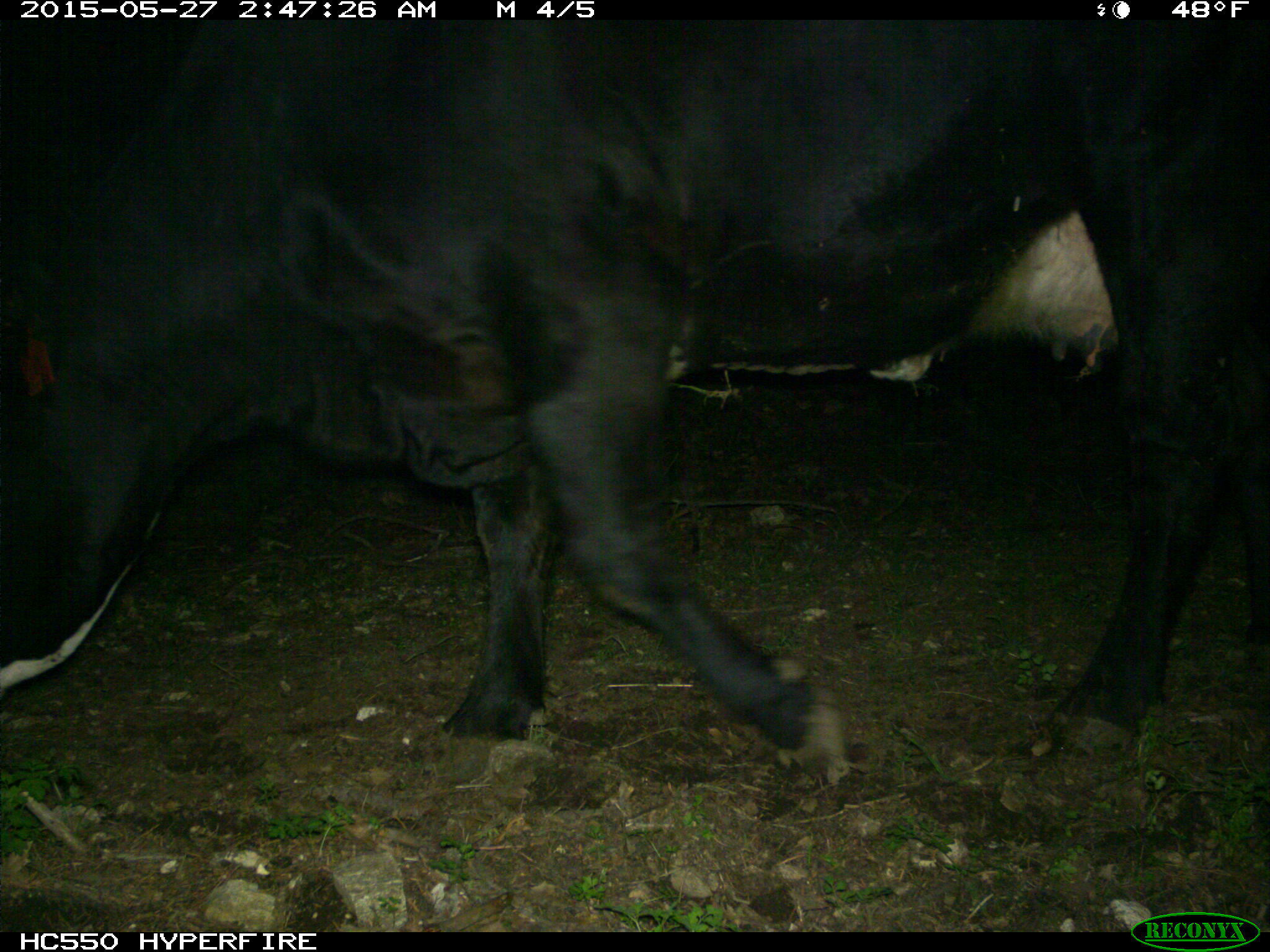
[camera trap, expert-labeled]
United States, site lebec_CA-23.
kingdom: Animalia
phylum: Chordata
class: Mammalia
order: Artiodactyla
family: Bovidae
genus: Bos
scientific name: Bos taurus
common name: domestic cow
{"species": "Bos taurus (domestic cow)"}